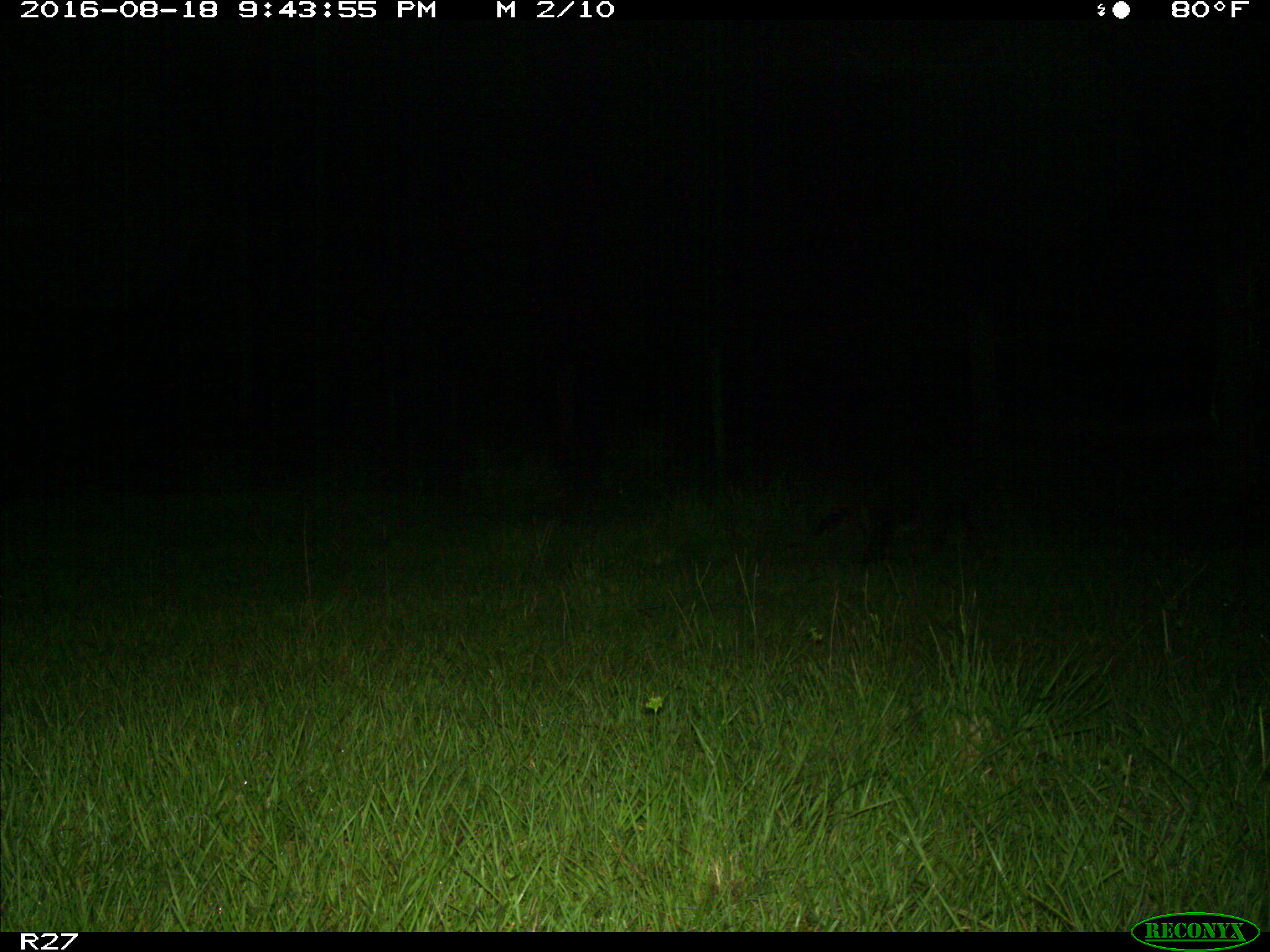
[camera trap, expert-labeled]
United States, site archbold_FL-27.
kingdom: Animalia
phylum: Chordata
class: Mammalia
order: Carnivora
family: Procyonidae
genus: Procyon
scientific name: Procyon lotor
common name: common raccoon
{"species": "Procyon lotor (common raccoon)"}